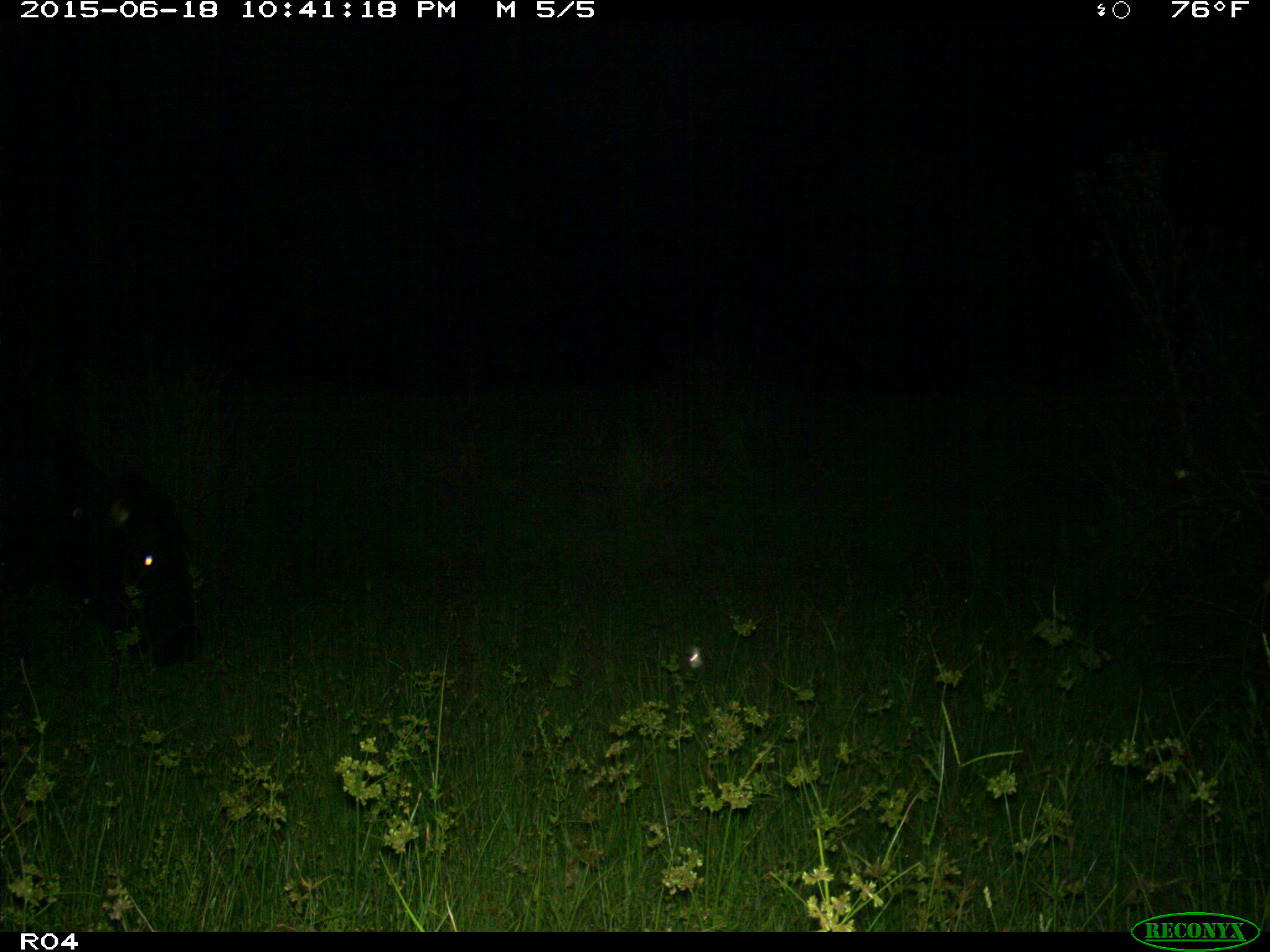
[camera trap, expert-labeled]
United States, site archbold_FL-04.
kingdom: Animalia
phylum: Chordata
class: Mammalia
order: Artiodactyla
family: Bovidae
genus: Bos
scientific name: Bos taurus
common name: domestic cow